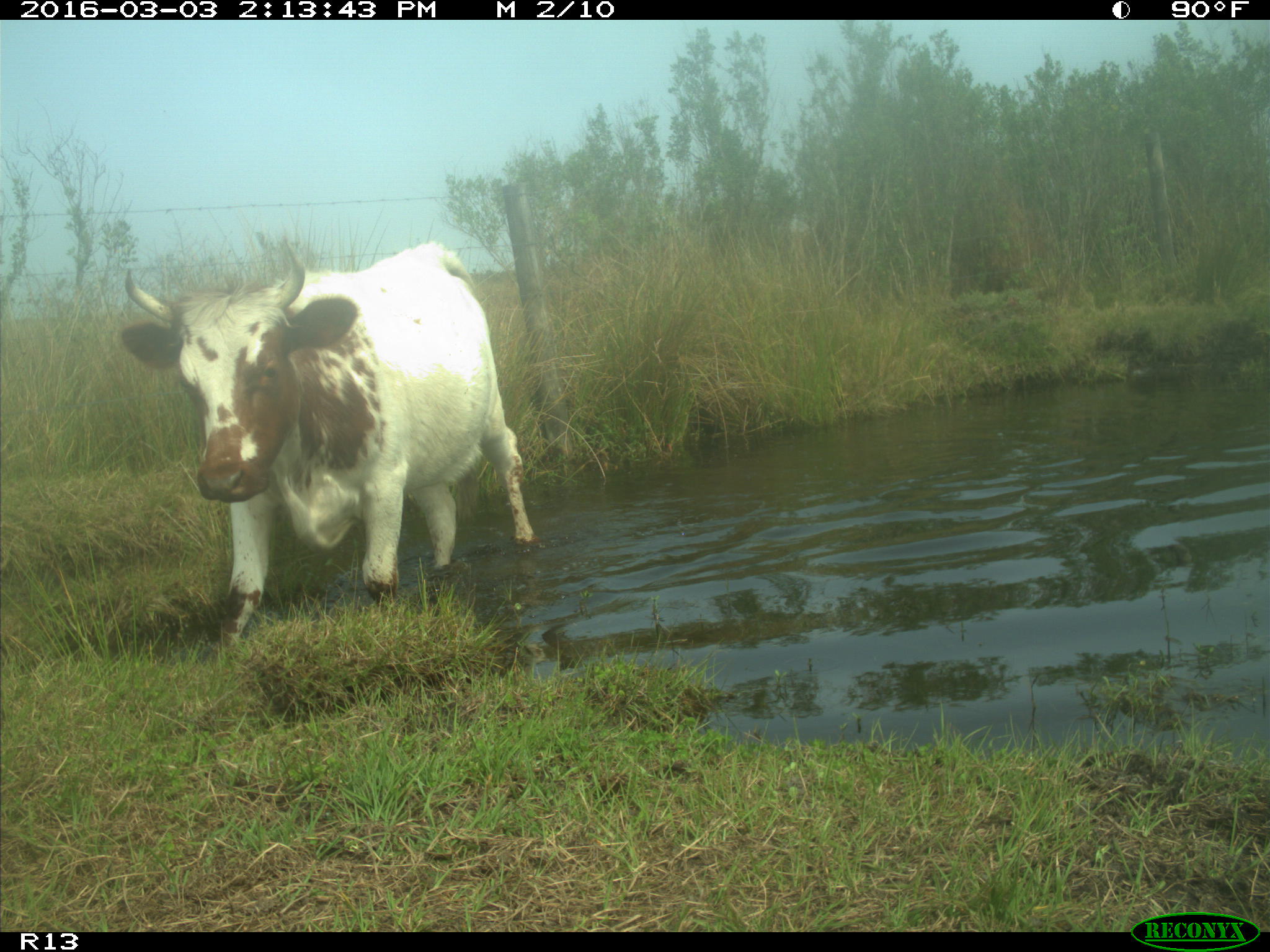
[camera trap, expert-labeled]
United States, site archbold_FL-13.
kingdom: Animalia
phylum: Chordata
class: Mammalia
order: Artiodactyla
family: Bovidae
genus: Bos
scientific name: Bos taurus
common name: domestic cow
Bos taurus (domestic cow).